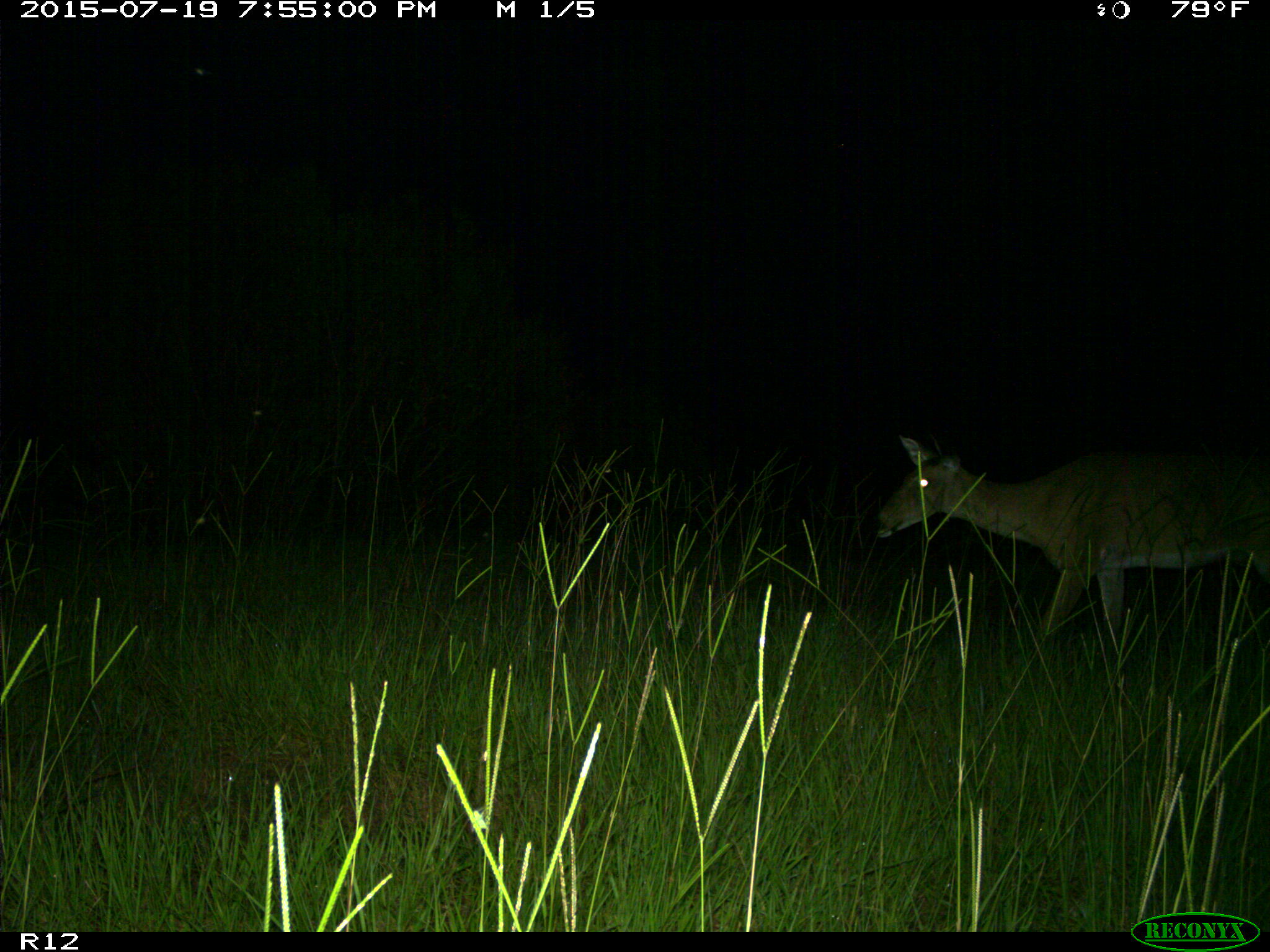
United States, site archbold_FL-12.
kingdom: Animalia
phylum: Chordata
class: Mammalia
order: Artiodactyla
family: Cervidae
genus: Odocoileus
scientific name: Odocoileus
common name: deer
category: unidentified deer